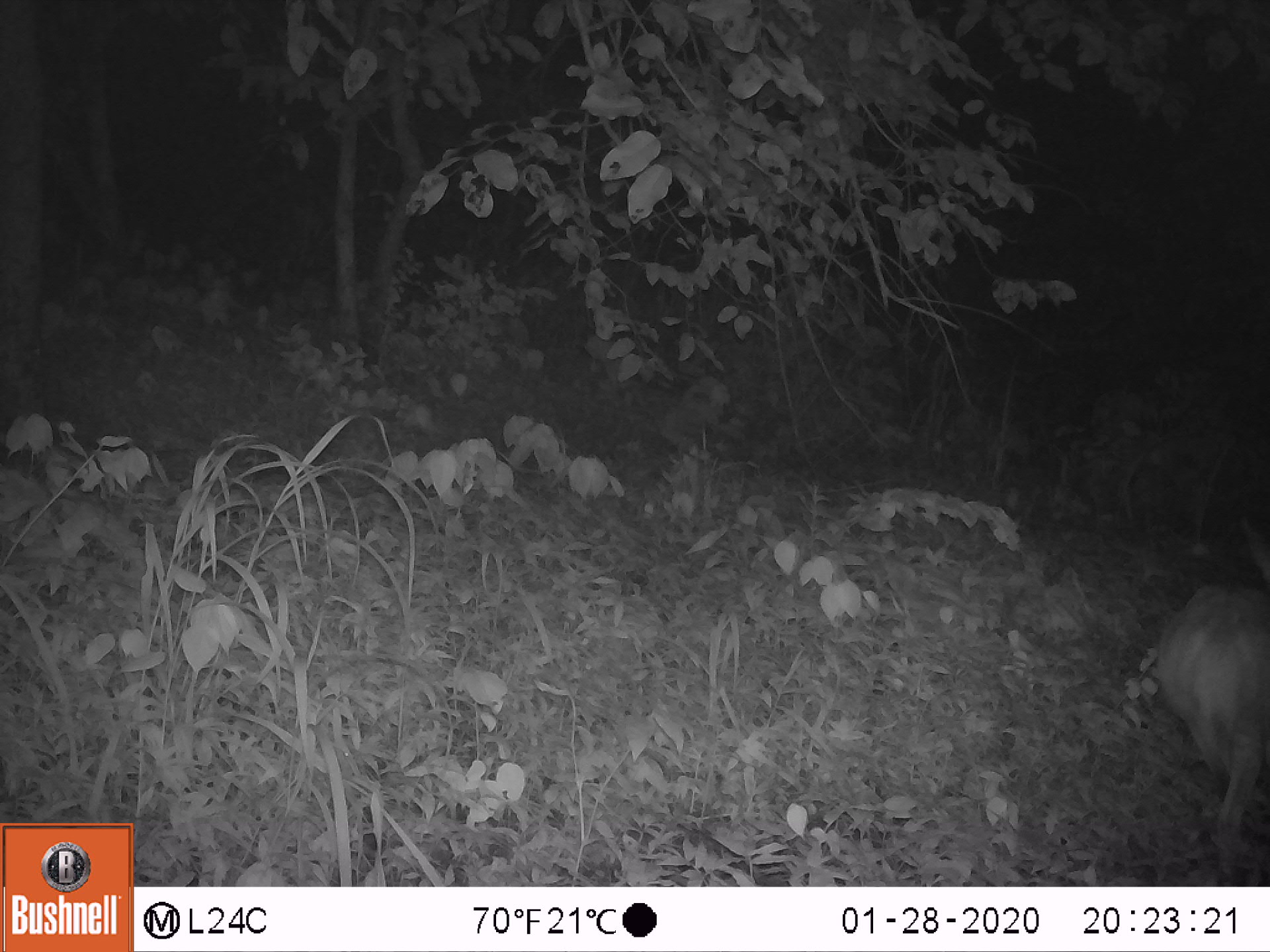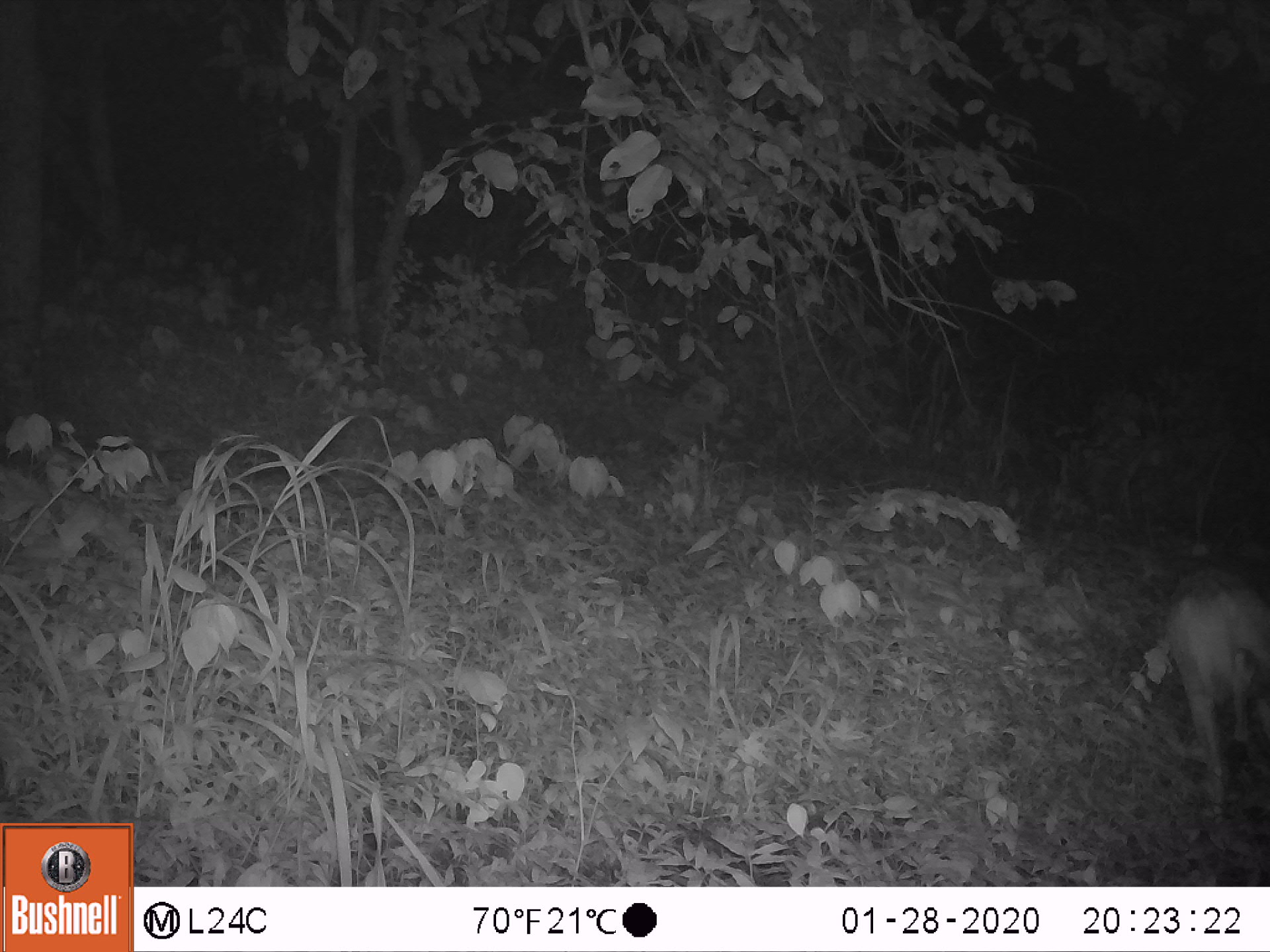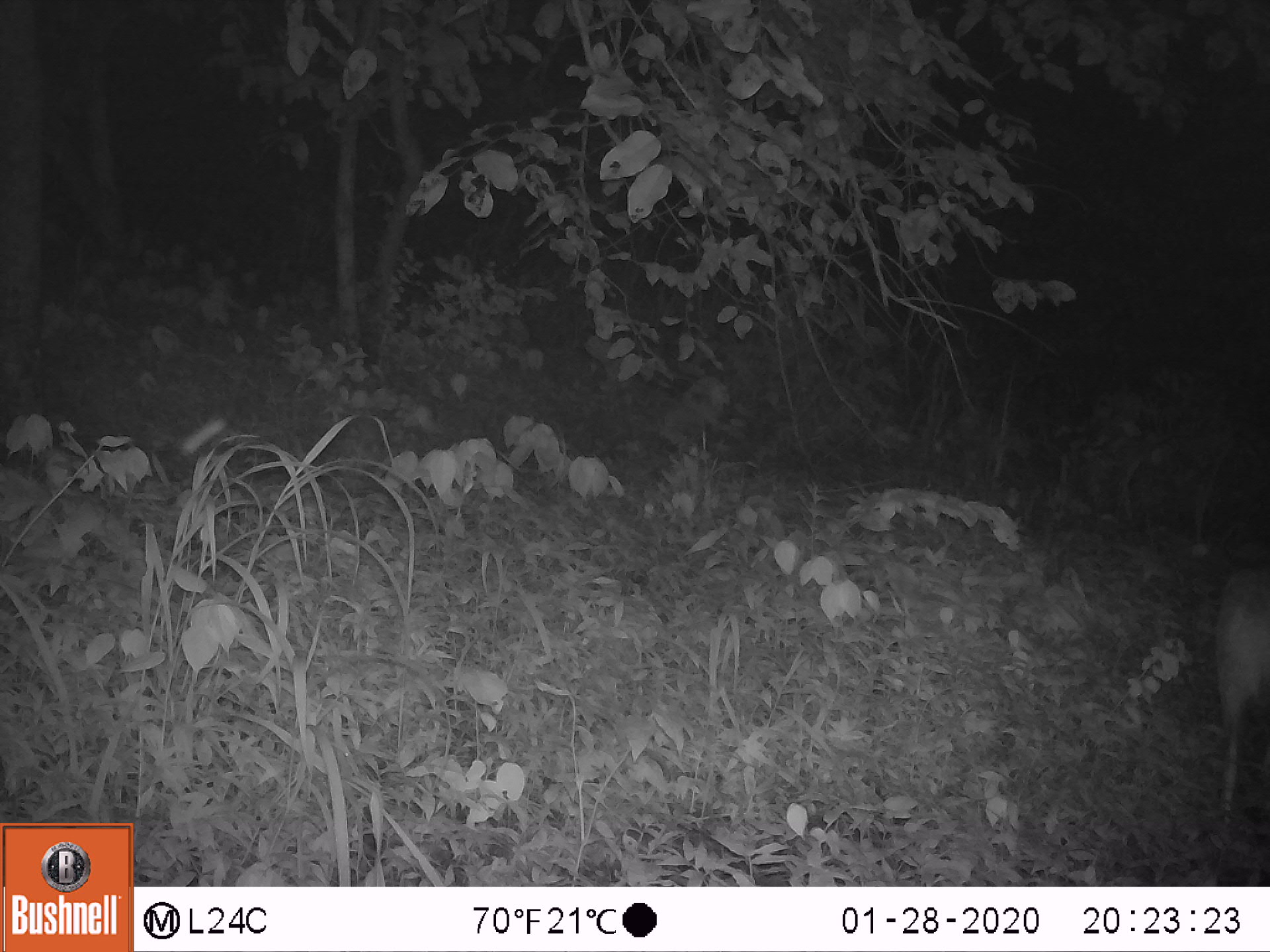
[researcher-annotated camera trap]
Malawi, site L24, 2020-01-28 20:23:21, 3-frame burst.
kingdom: Animalia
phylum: Chordata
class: Mammalia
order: Artiodactyla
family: Bovidae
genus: Tragelaphus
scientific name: Tragelaphus sylvaticus sylvaticus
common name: cape bushbuck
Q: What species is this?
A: Cape bushbuck (Tragelaphus sylvaticus sylvaticus).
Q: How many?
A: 1.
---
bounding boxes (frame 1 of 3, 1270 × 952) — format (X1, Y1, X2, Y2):
cape bushbuck: (1151, 513, 1269, 881)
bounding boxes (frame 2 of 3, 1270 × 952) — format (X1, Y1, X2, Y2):
cape bushbuck: (1163, 558, 1269, 852)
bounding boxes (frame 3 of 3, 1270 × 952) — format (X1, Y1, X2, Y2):
cape bushbuck: (1207, 557, 1269, 833)